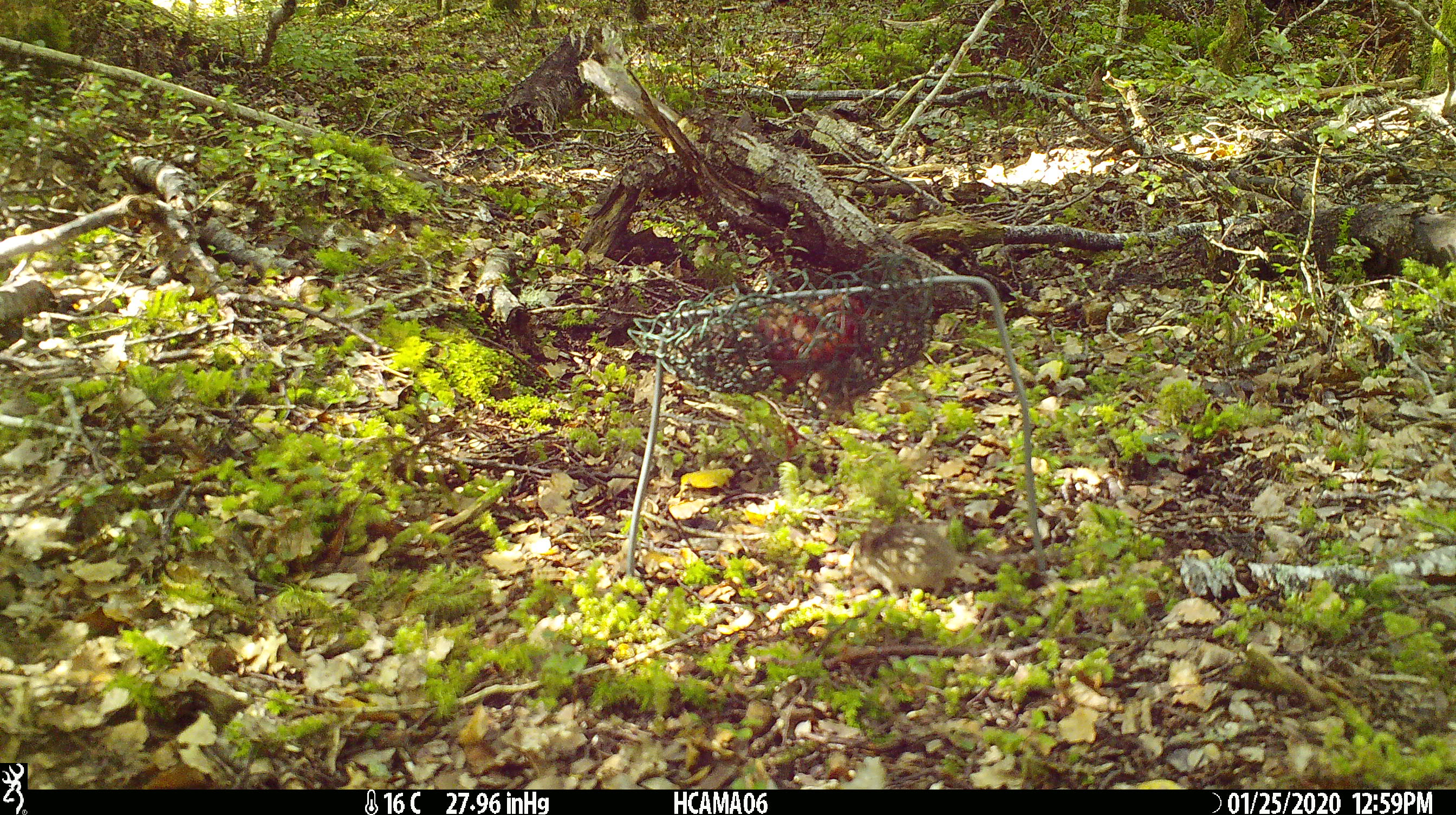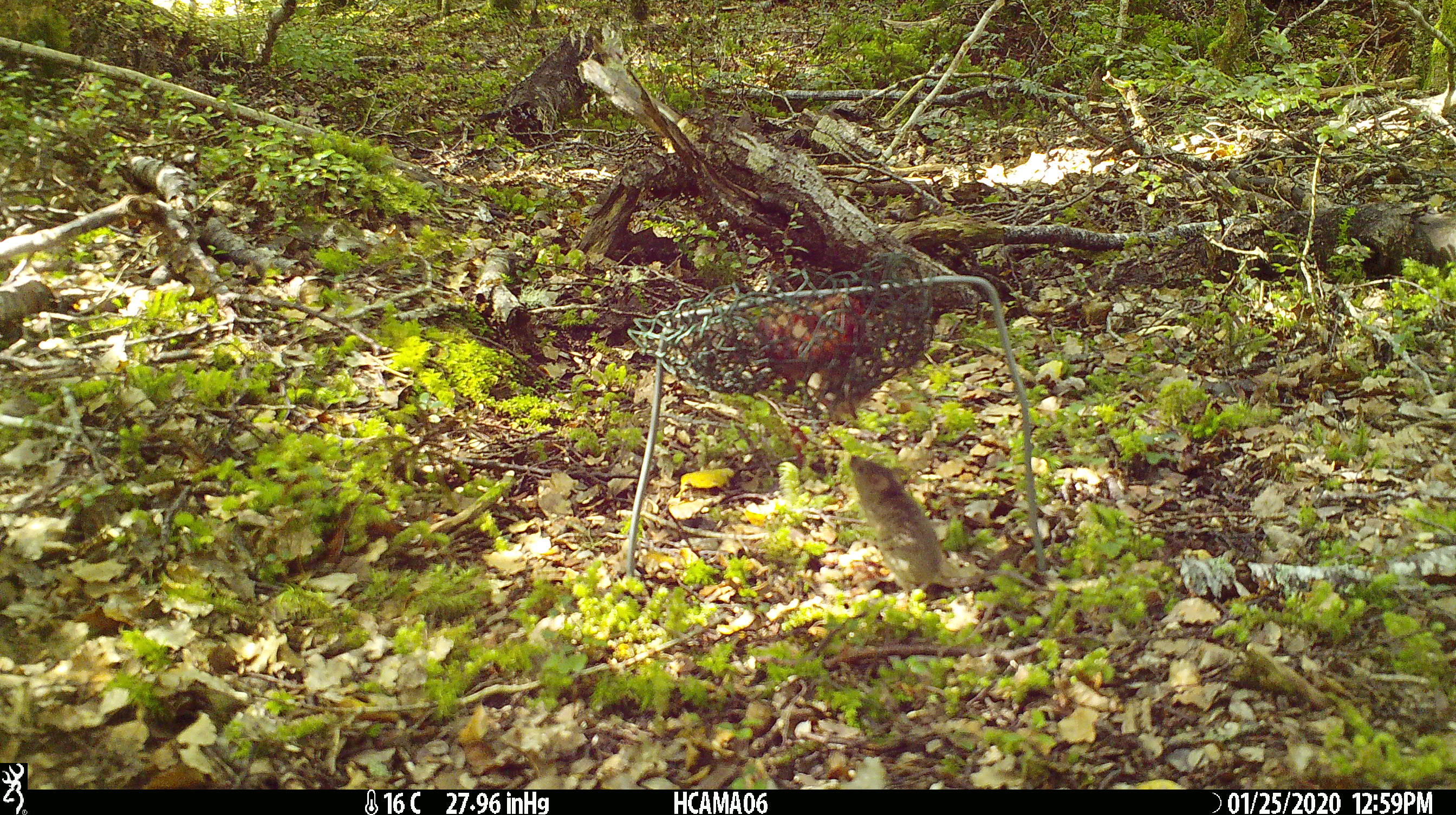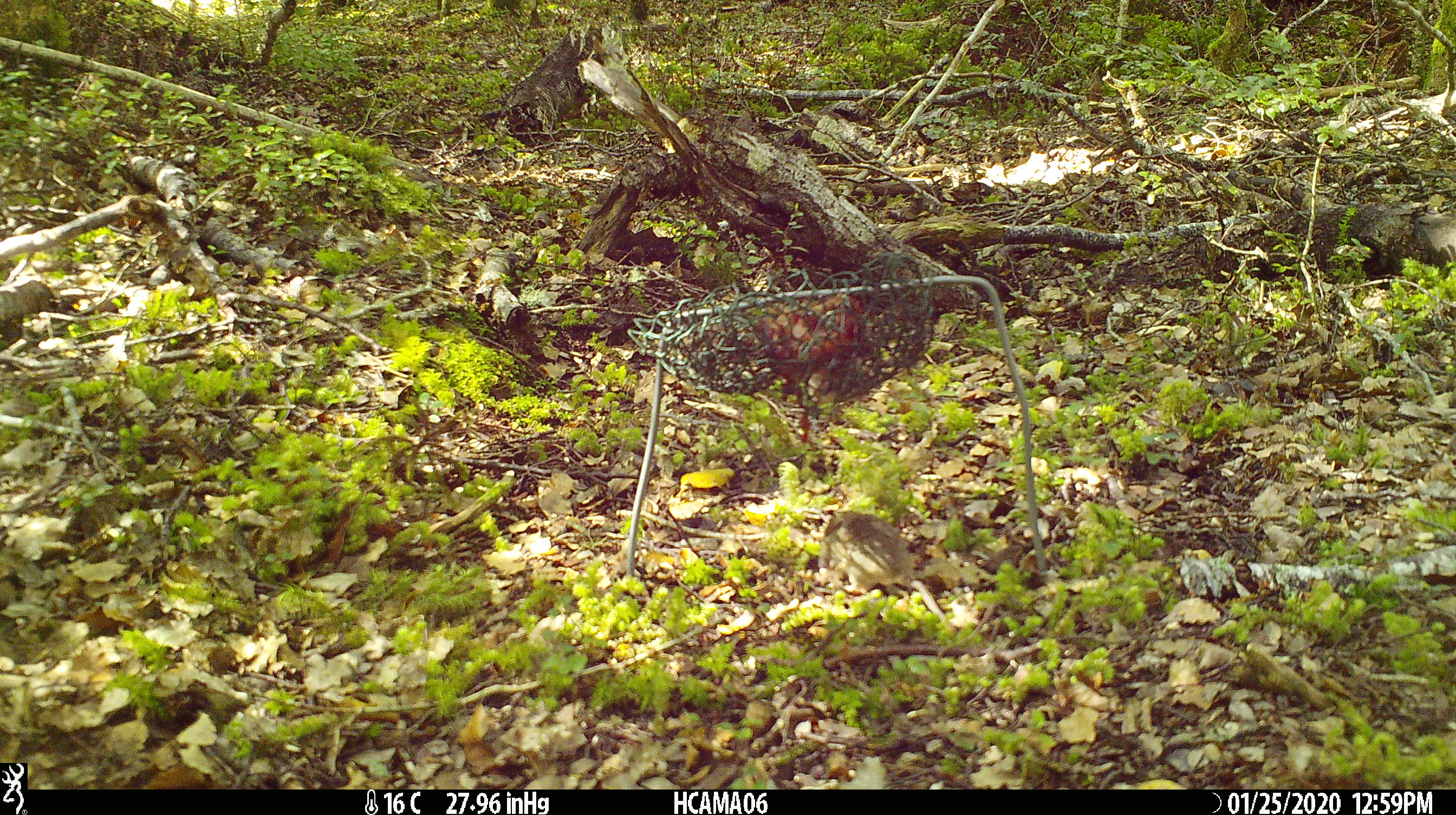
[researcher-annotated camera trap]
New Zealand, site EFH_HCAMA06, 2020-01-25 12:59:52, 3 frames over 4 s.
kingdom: Animalia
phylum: Chordata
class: Mammalia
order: Rodentia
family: Muridae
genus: Mus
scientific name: Mus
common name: mouse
Mouse (Mus).